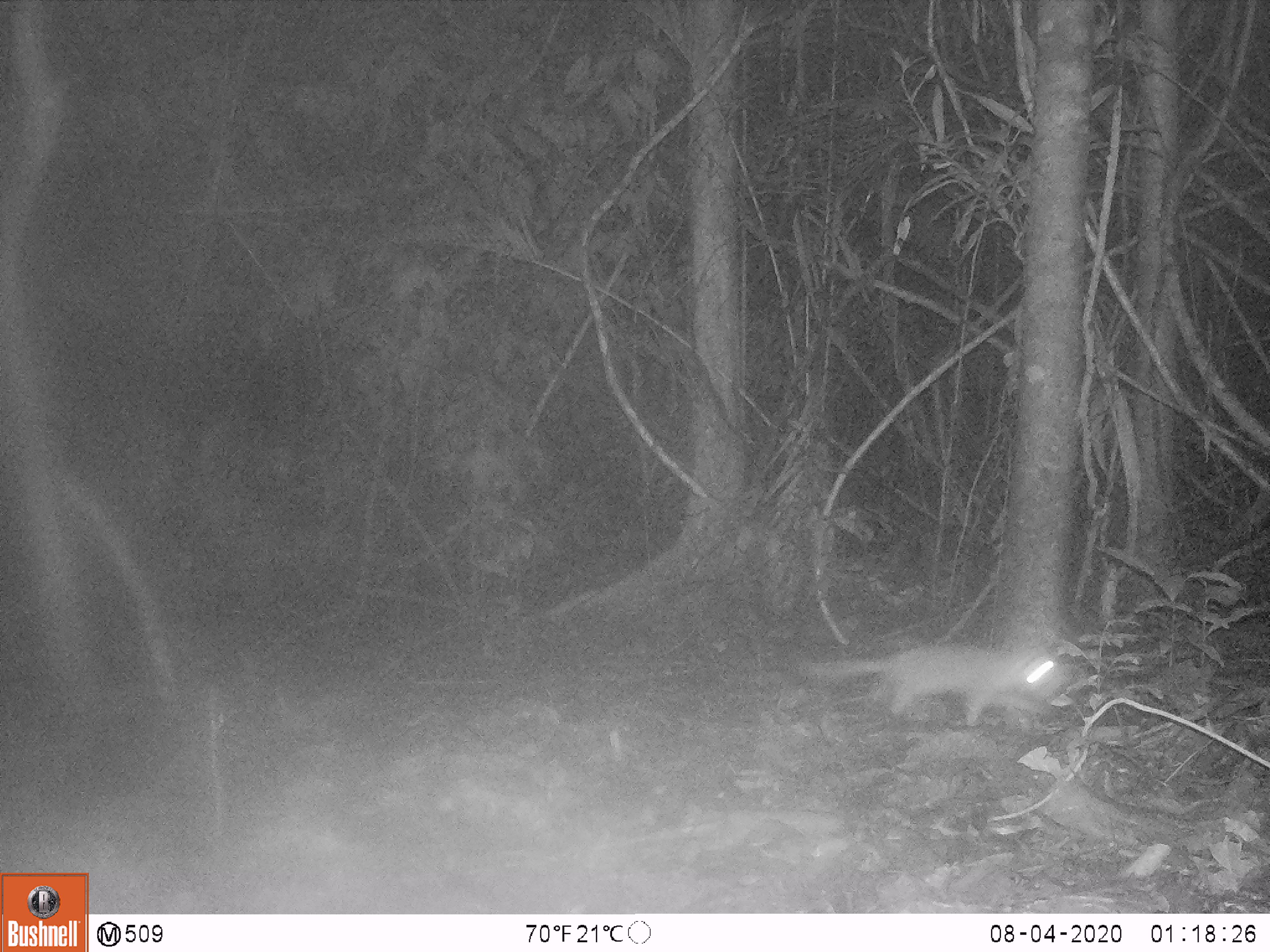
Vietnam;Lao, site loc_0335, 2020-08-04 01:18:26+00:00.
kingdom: Animalia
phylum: Chordata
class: Mammalia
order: Carnivora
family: Mustelidae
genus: Melogale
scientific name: Melogale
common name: ferret badger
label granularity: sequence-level